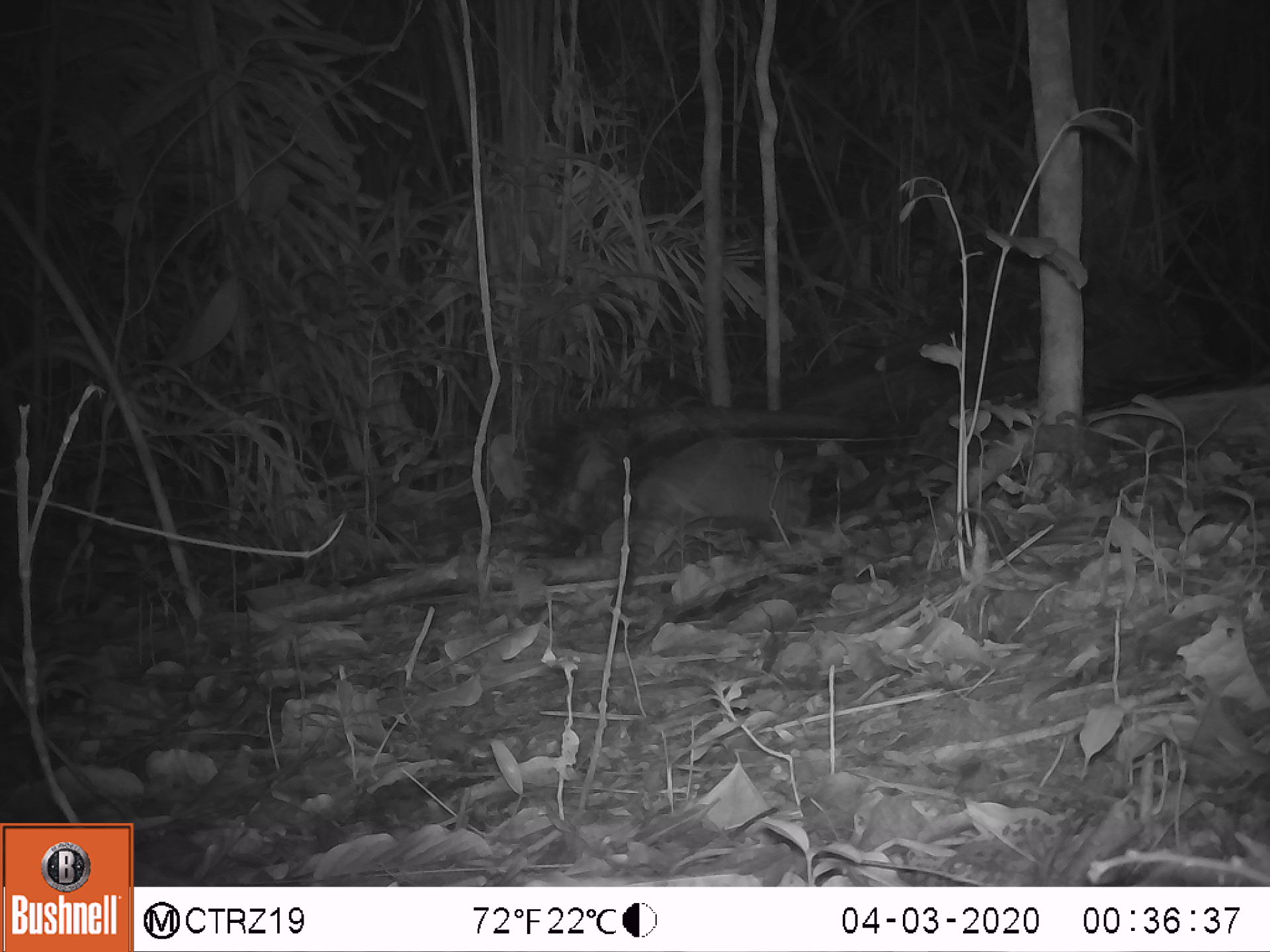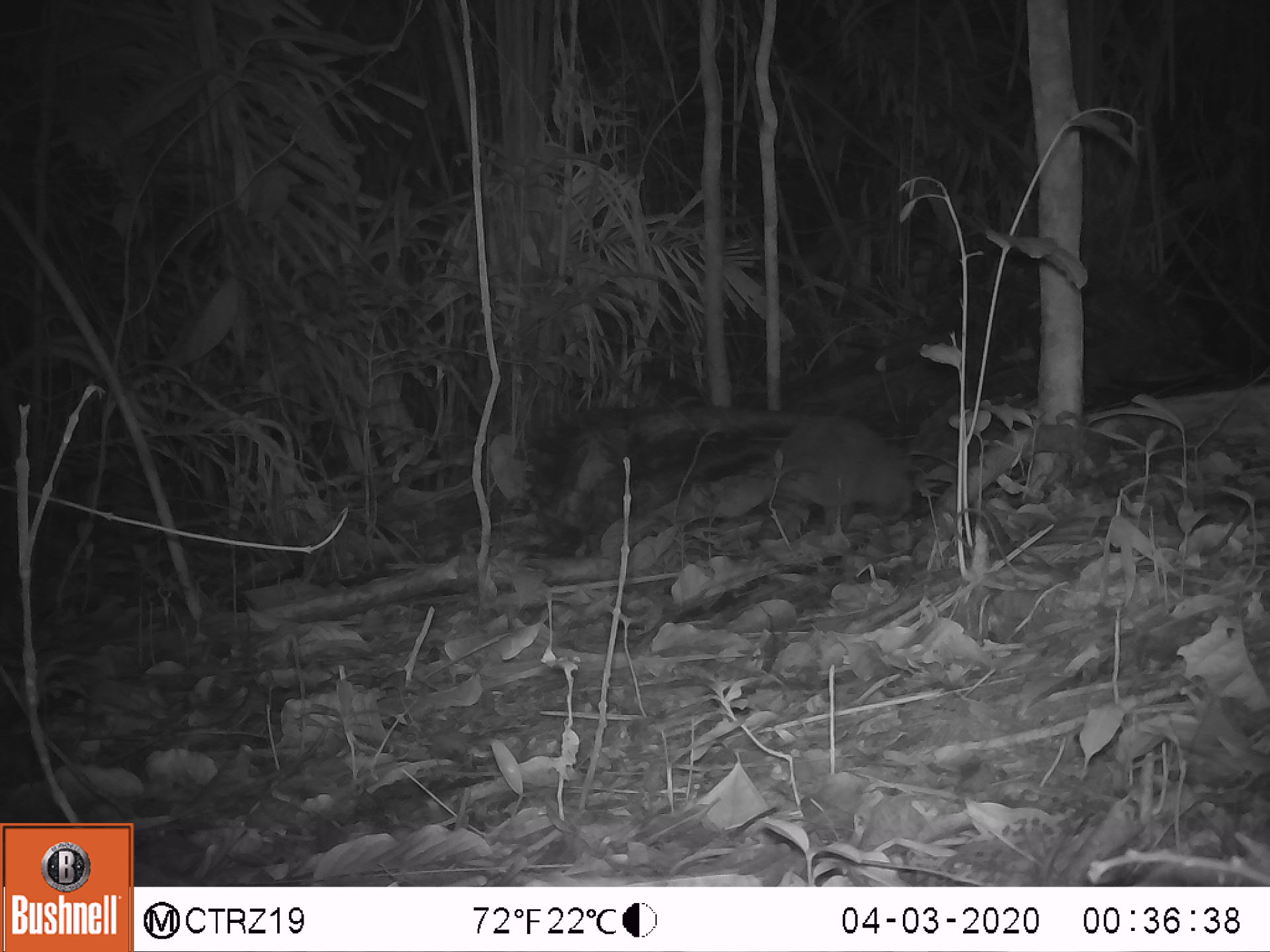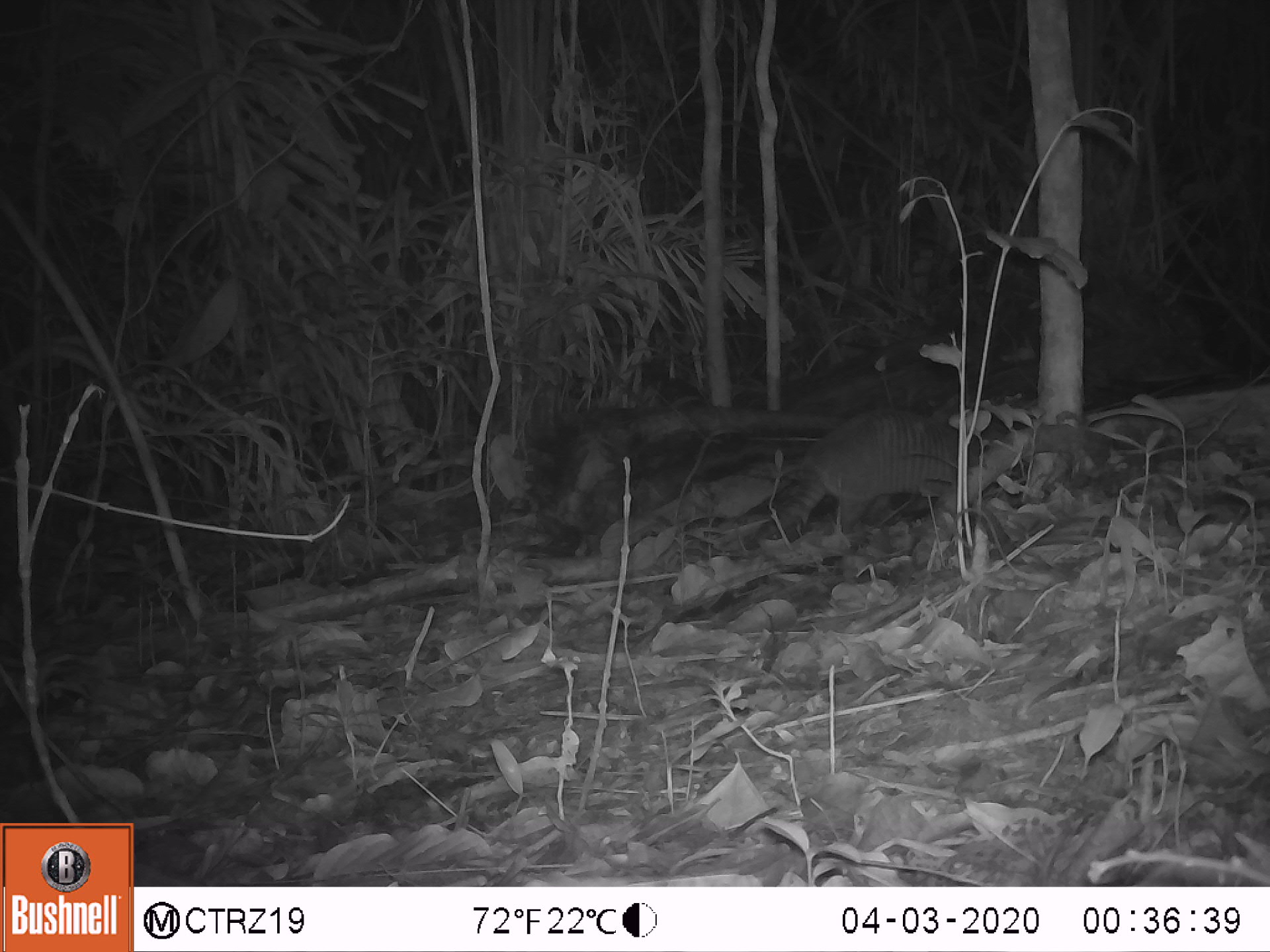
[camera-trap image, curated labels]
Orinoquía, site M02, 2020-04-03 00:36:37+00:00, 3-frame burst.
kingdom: Animalia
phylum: Chordata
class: Mammalia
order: Cingulata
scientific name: Cingulata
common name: armadillo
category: unknown armadillo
Unknown armadillo (armadillo) (Cingulata).